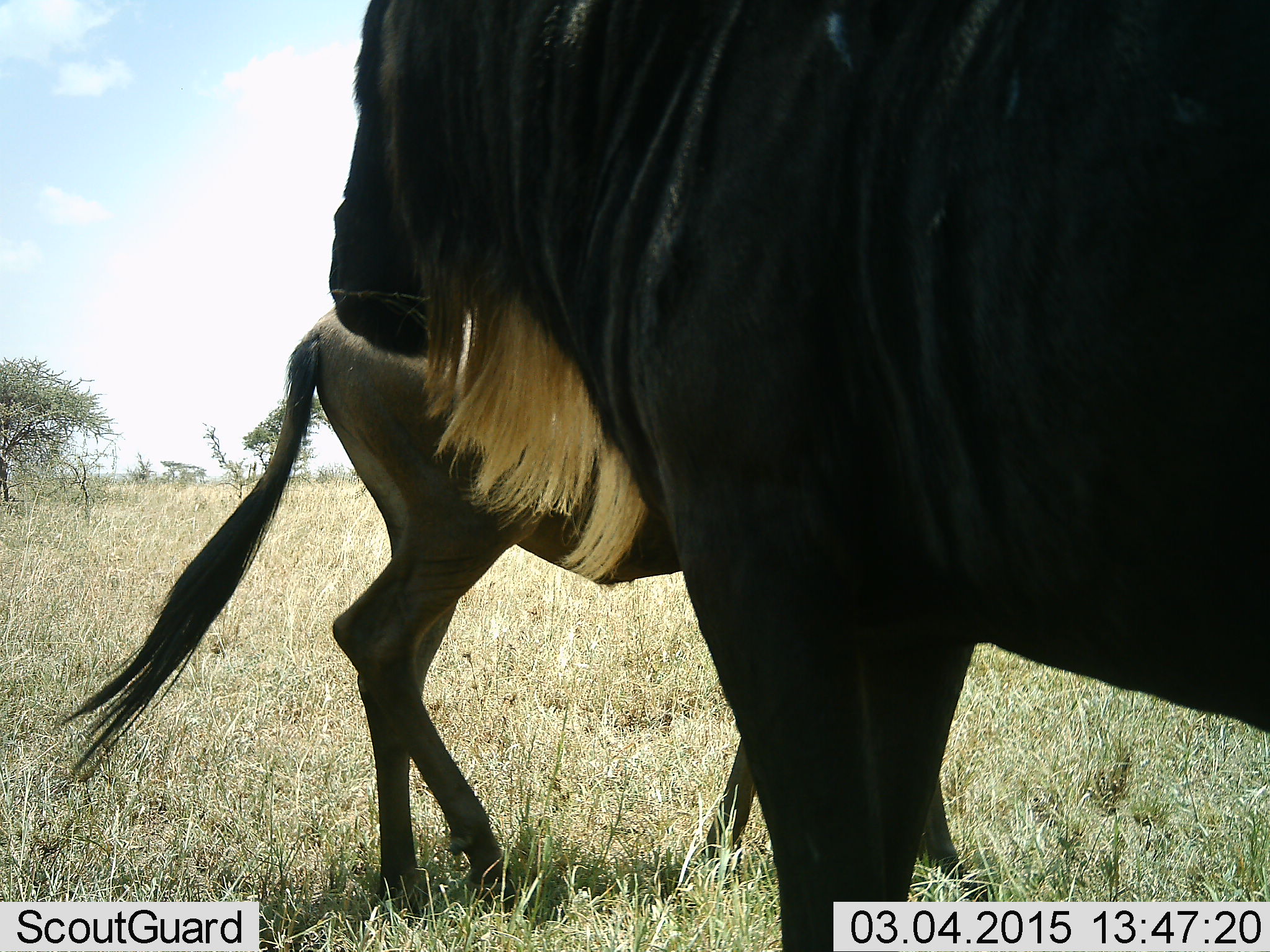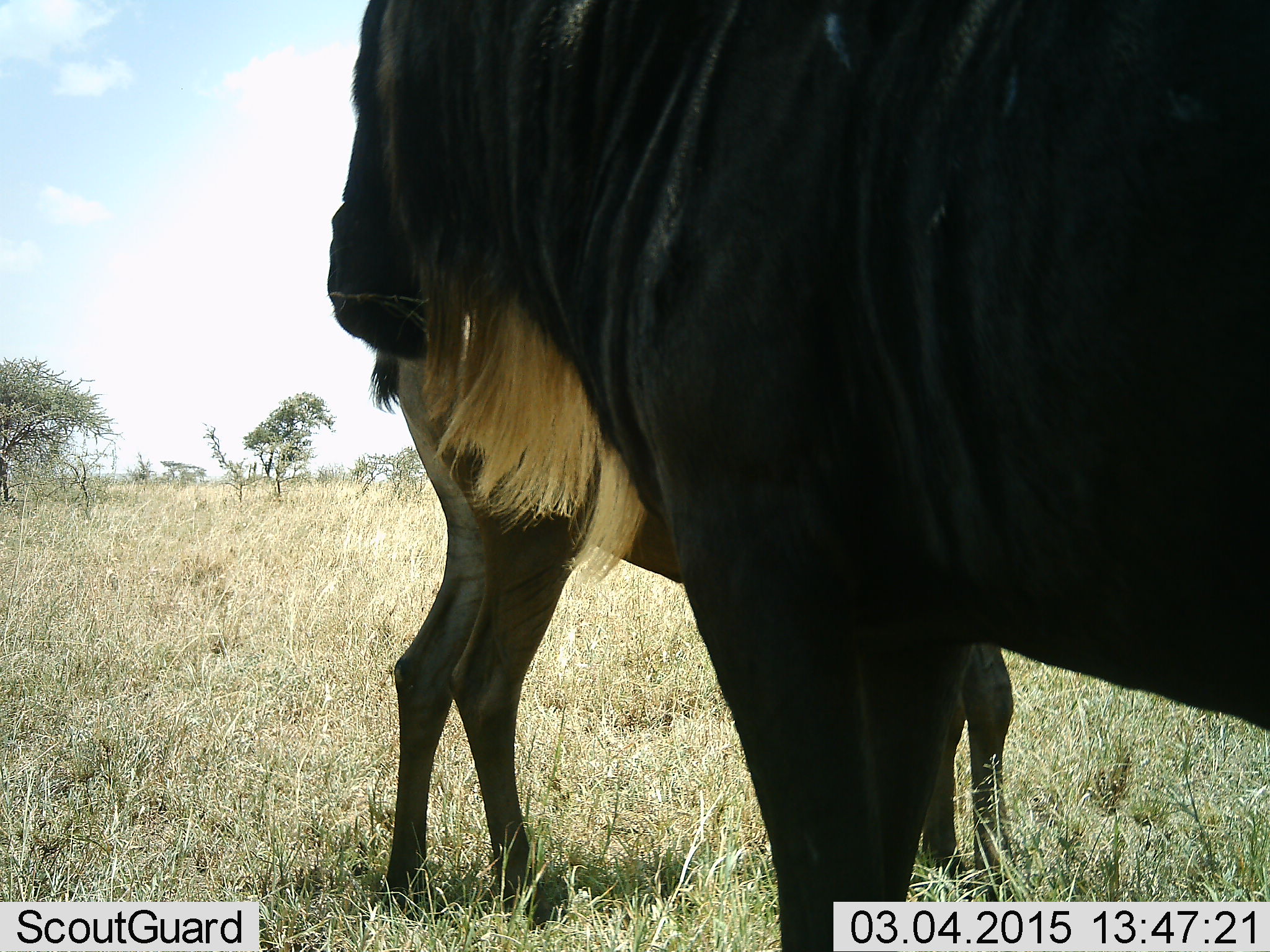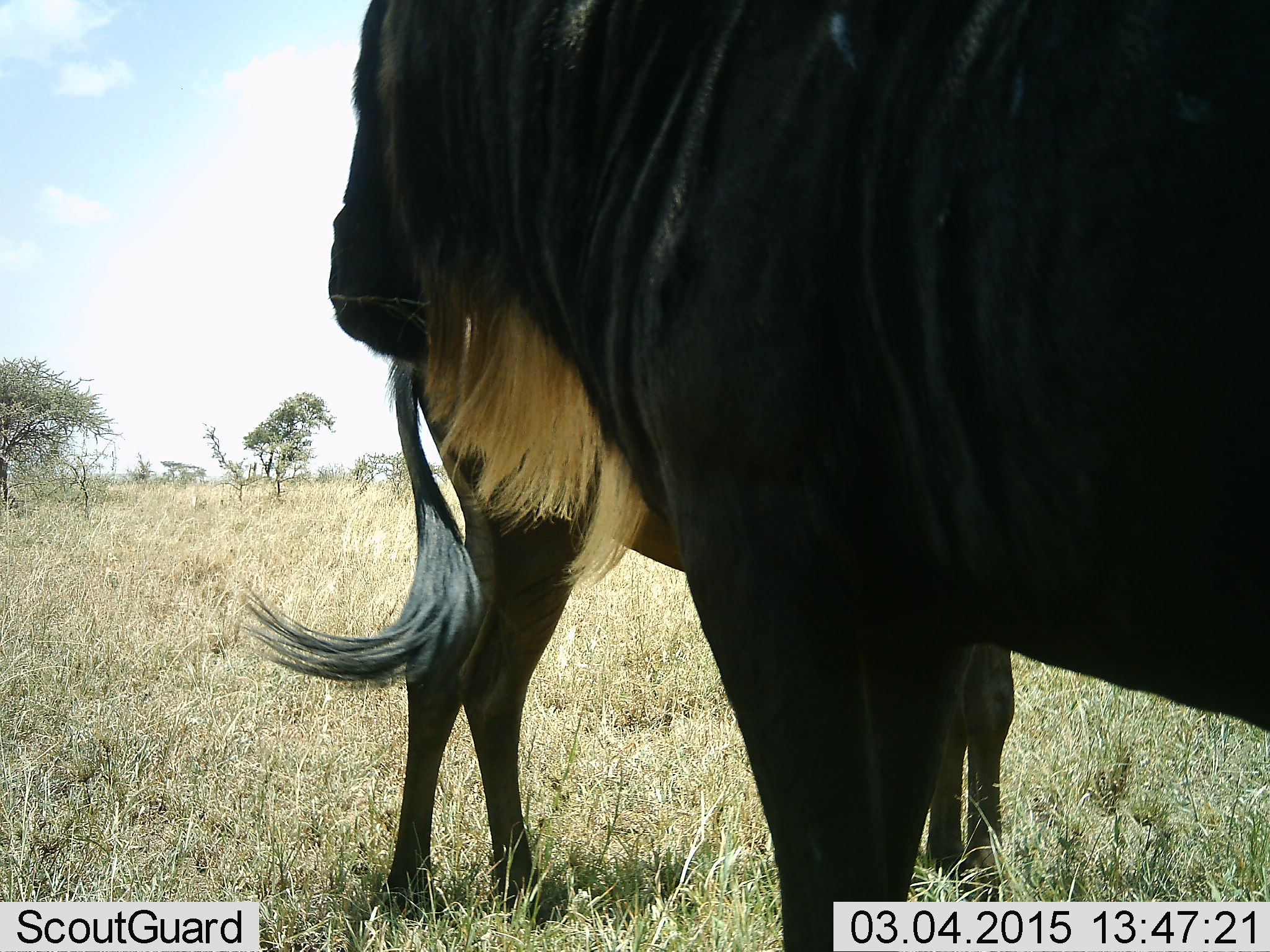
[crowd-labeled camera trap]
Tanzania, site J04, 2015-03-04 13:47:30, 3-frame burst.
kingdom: Animalia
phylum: Chordata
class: Mammalia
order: Artiodactyla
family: Bovidae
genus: Connochaetes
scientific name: Connochaetes taurinus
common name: blue wildebeest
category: wildebeest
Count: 2.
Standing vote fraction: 100%.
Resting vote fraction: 0%.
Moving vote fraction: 30%.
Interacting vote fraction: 0%.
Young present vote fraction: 20%.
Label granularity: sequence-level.